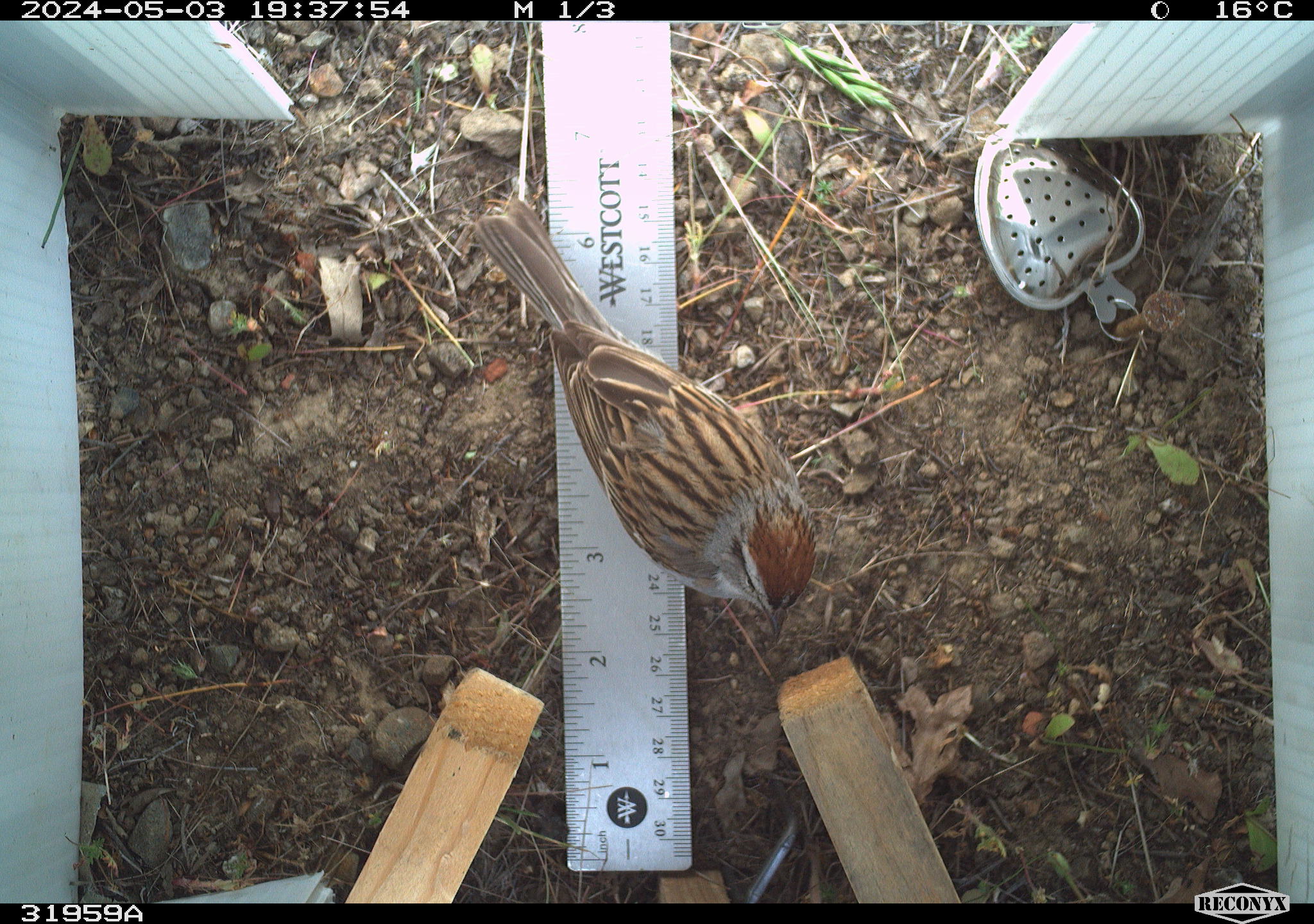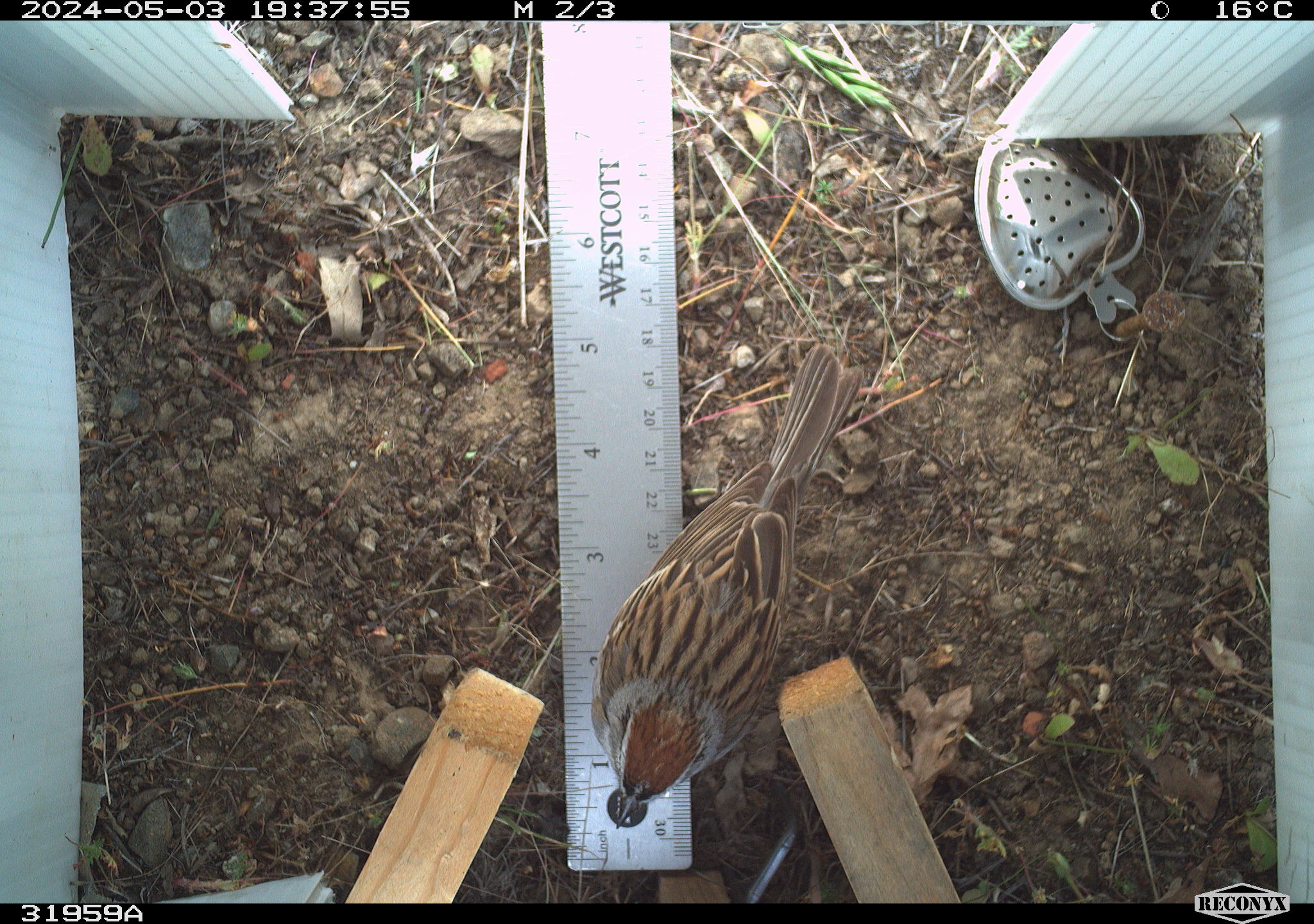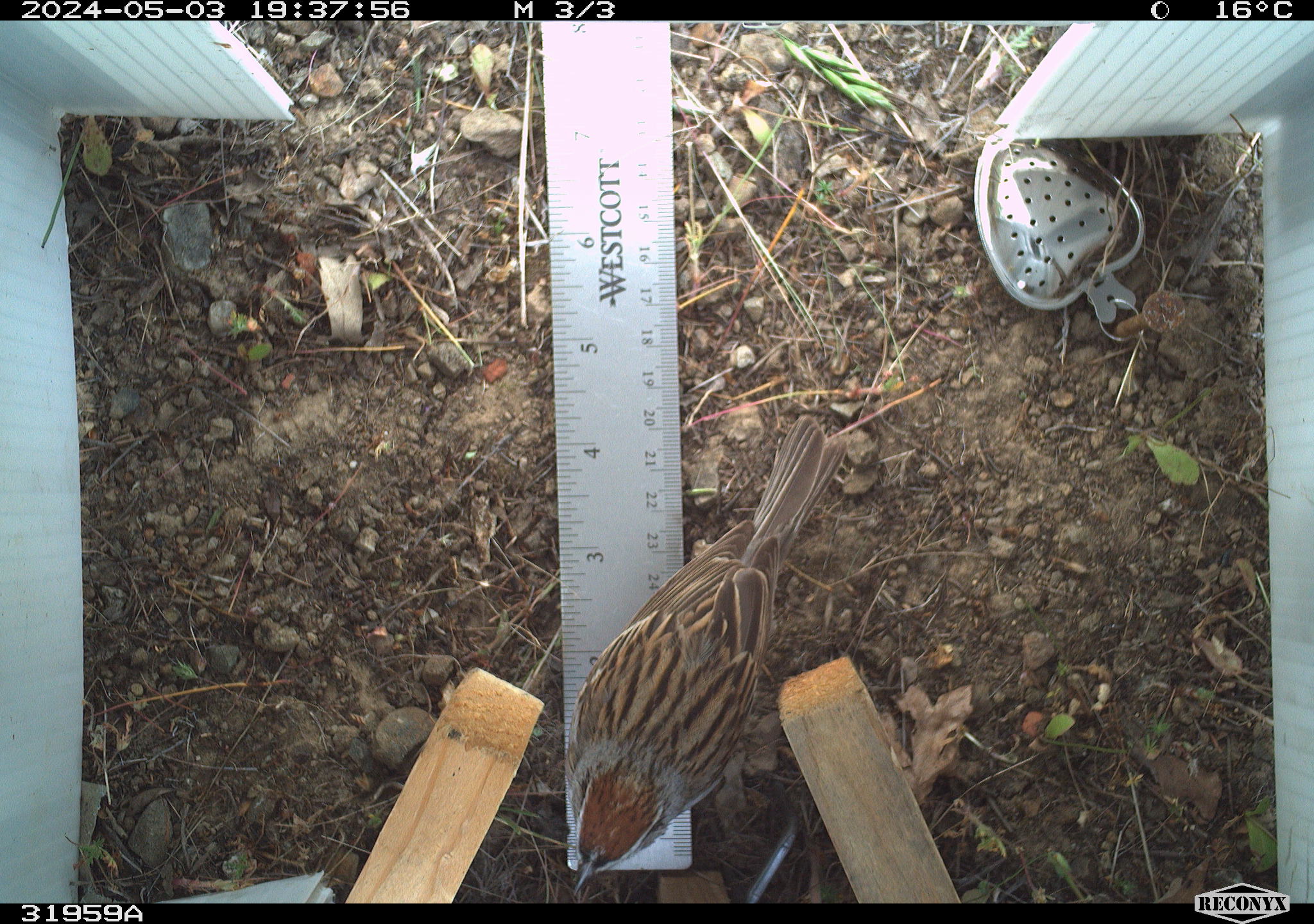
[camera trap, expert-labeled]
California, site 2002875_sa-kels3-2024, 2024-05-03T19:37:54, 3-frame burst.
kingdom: Animalia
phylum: Chordata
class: Aves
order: Passeriformes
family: Passerellidae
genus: Spizella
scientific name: Spizella passerina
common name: chipping sparrow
Chipping sparrow (Spizella passerina).